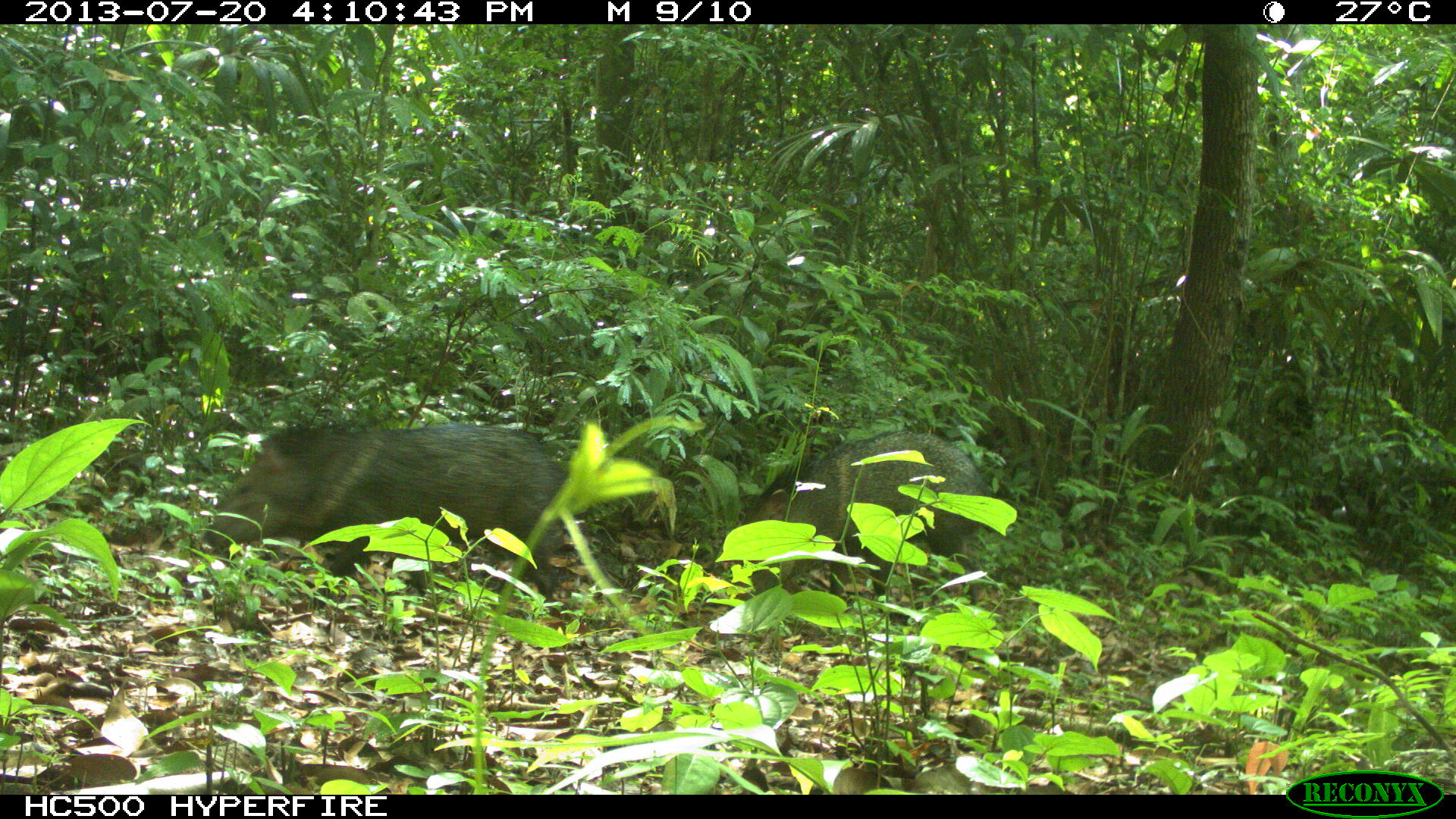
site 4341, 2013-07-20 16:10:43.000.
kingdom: Animalia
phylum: Chordata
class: Mammalia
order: Artiodactyla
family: Tayassuidae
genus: Pecari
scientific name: Pecari tajacu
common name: collared peccary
Pecari tajacu (collared peccary), count 2.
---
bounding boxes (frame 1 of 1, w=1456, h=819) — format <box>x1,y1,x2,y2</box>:
pecari tajacu: <box>200,424,565,608</box>; <box>737,429,992,621</box>